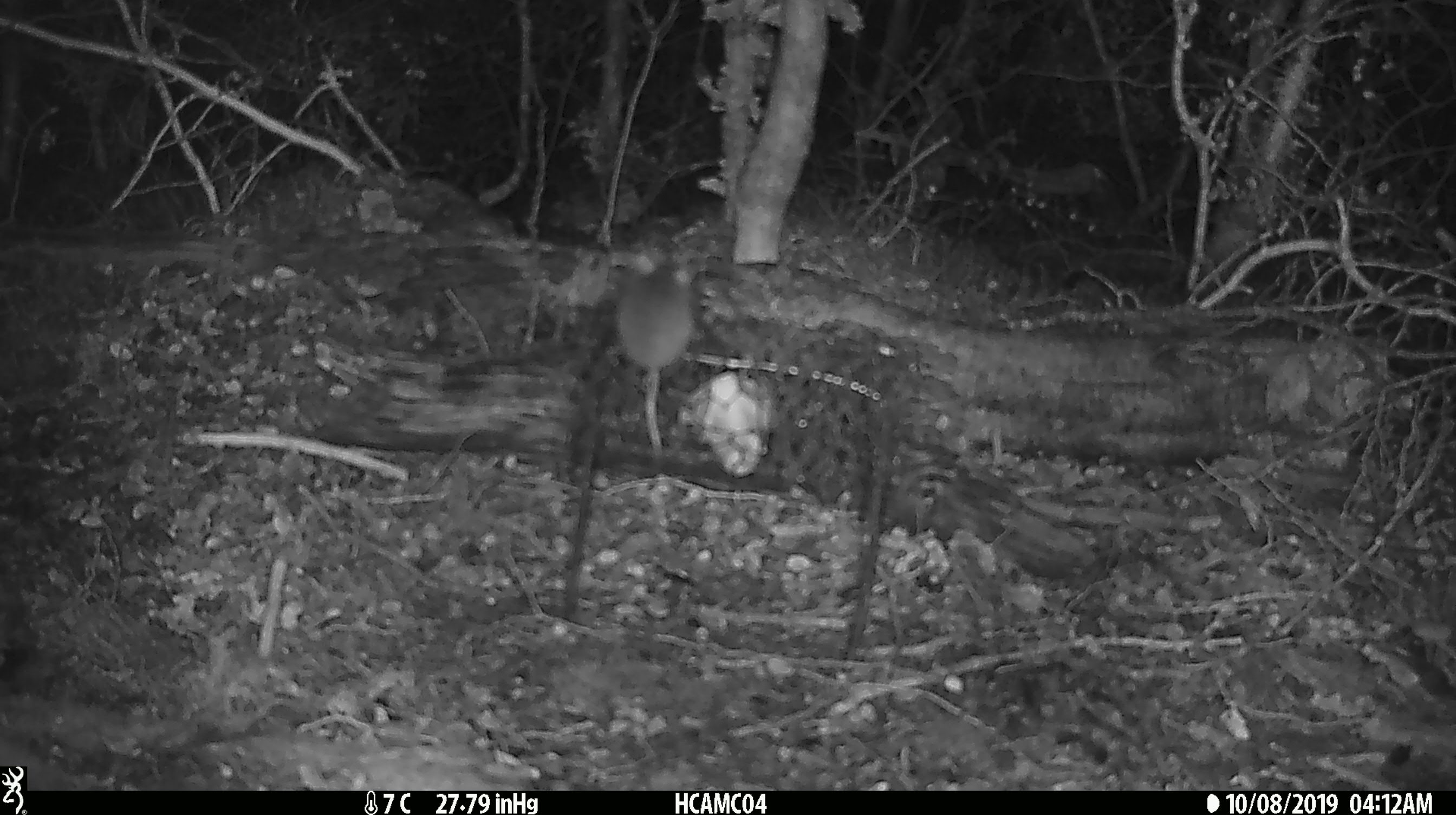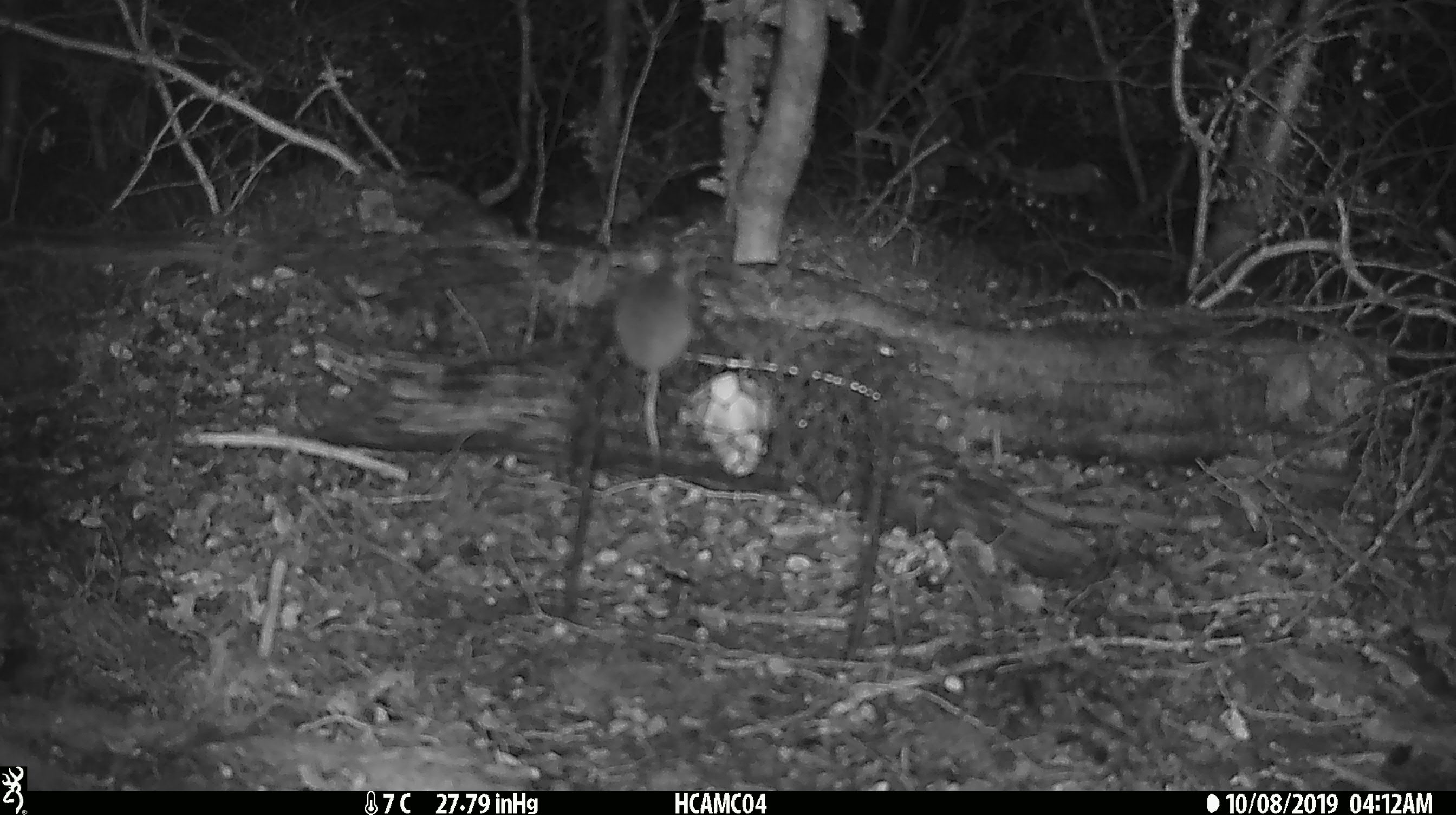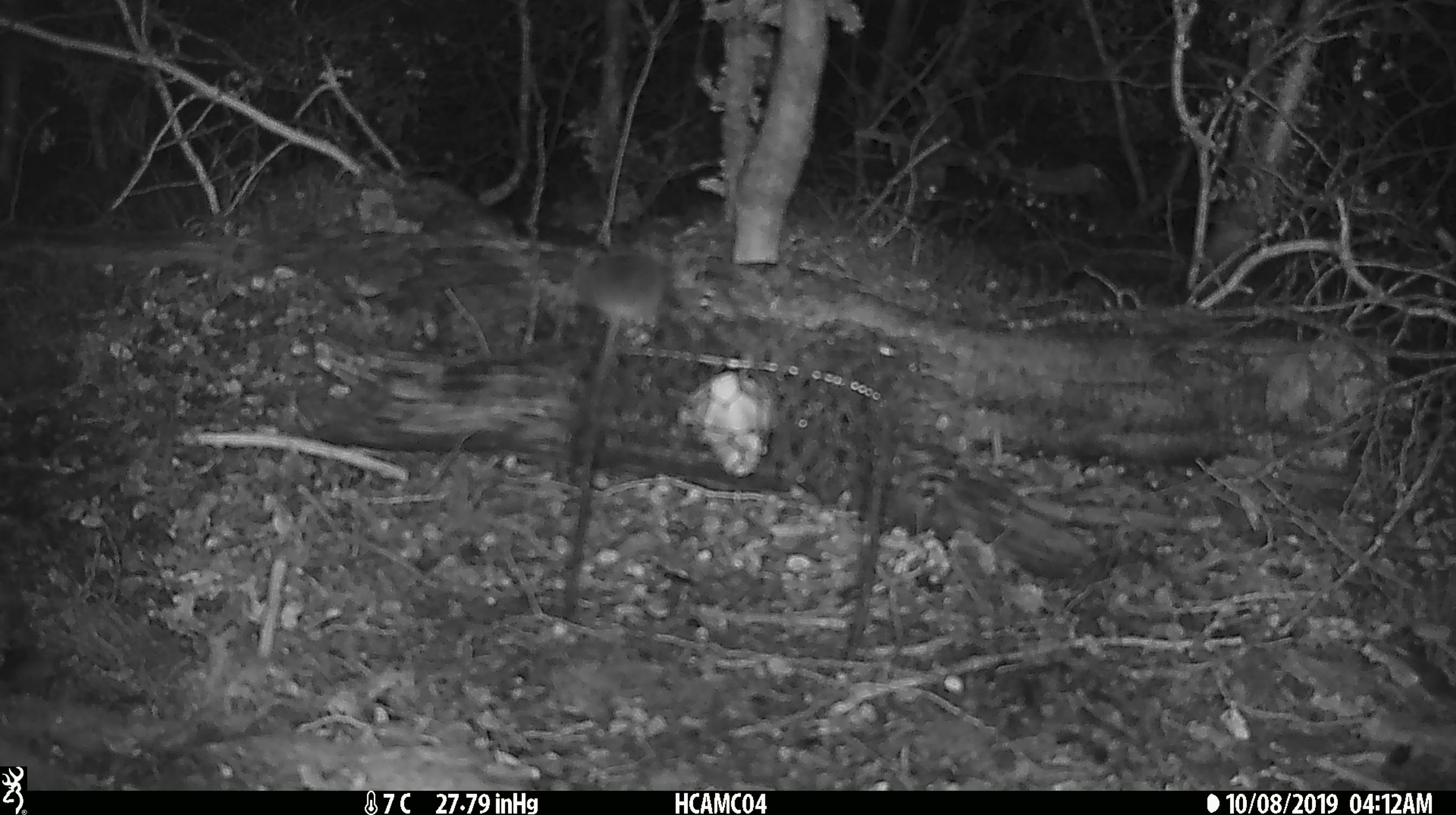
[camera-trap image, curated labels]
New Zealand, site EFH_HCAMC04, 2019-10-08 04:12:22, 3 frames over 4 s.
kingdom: Animalia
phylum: Chordata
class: Mammalia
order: Rodentia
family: Muridae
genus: Mus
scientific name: Mus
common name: mouse